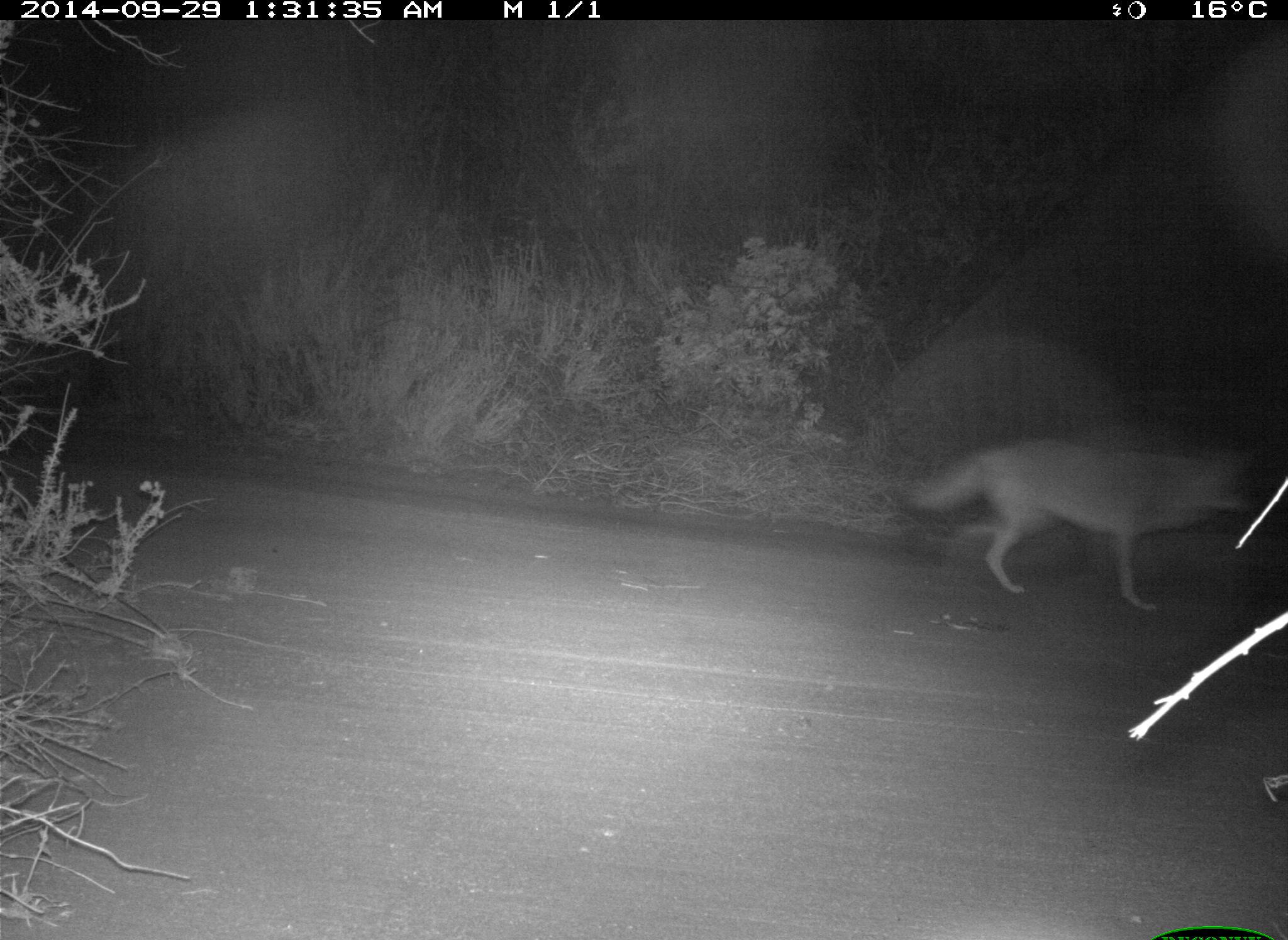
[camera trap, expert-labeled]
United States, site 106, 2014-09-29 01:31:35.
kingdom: Animalia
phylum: Chordata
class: Mammalia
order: Carnivora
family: Canidae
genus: Canis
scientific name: Canis latrans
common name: coyote